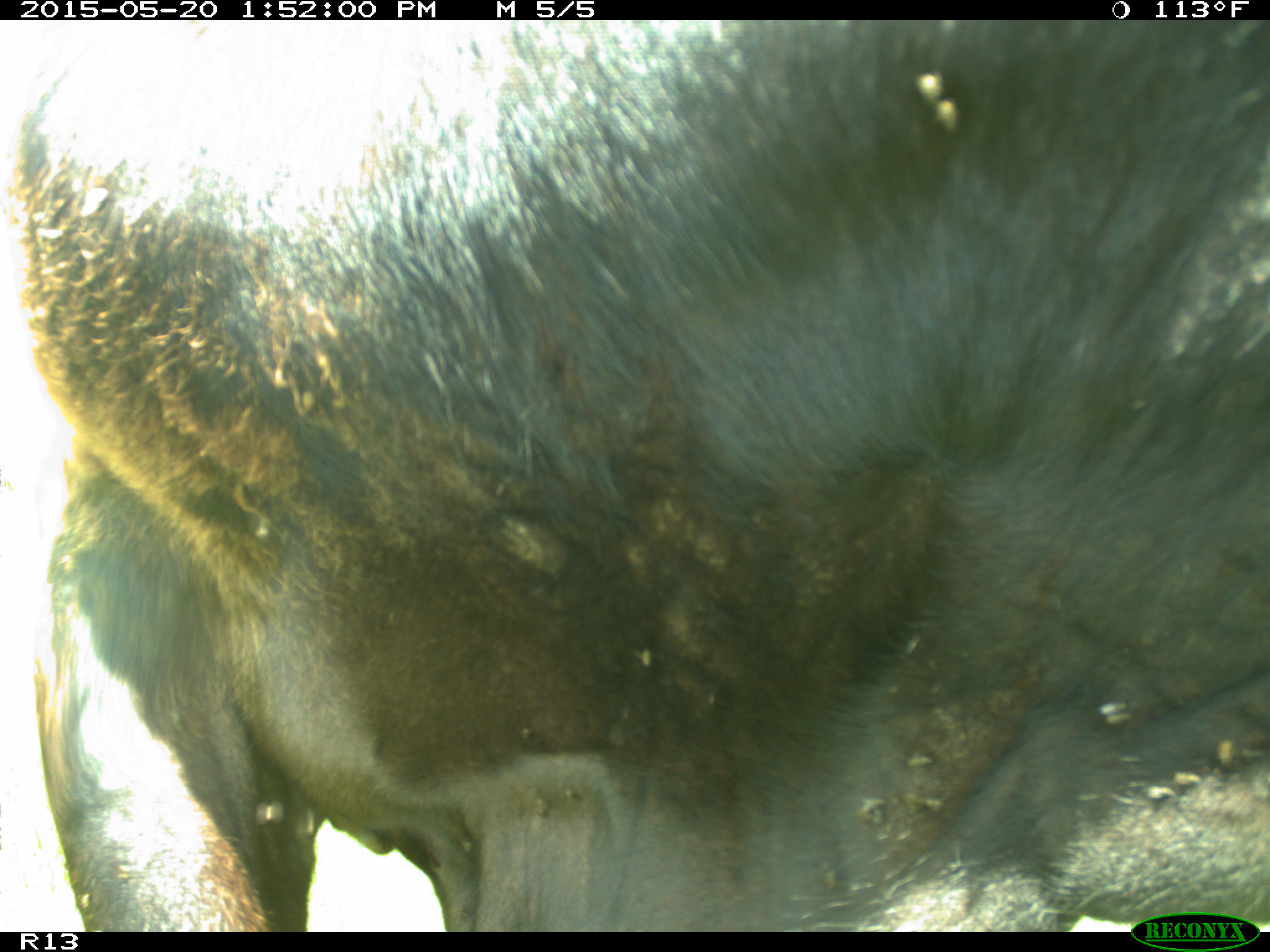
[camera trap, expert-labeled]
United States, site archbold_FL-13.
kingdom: Animalia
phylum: Chordata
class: Mammalia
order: Artiodactyla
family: Bovidae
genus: Bos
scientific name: Bos taurus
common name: domestic cow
Bos taurus (domestic cow).